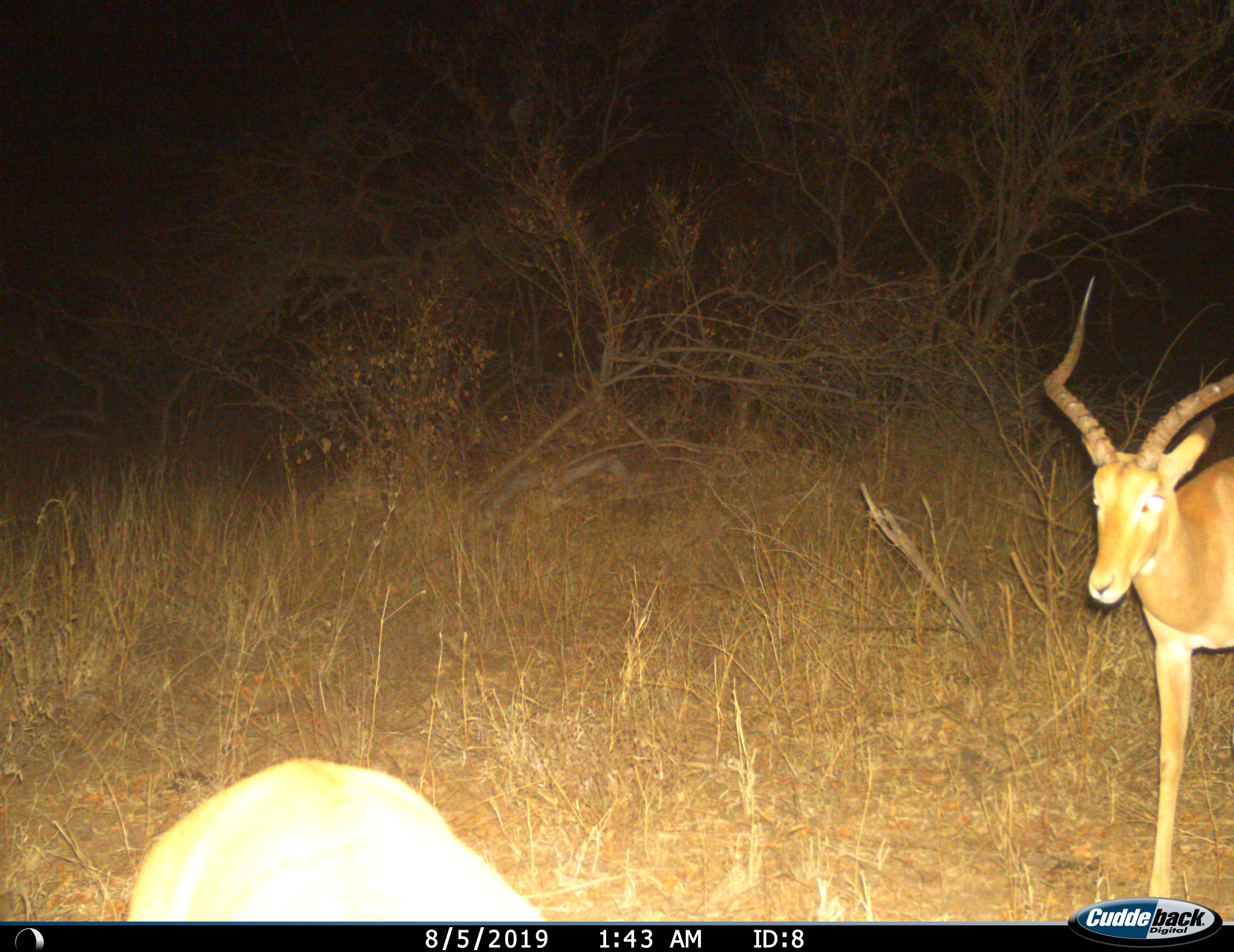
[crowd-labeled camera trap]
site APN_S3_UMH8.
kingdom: Animalia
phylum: Chordata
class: Mammalia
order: Artiodactyla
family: Bovidae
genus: Aepyceros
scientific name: Aepyceros melampus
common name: impala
Impala (Aepyceros melampus), count 2. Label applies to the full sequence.